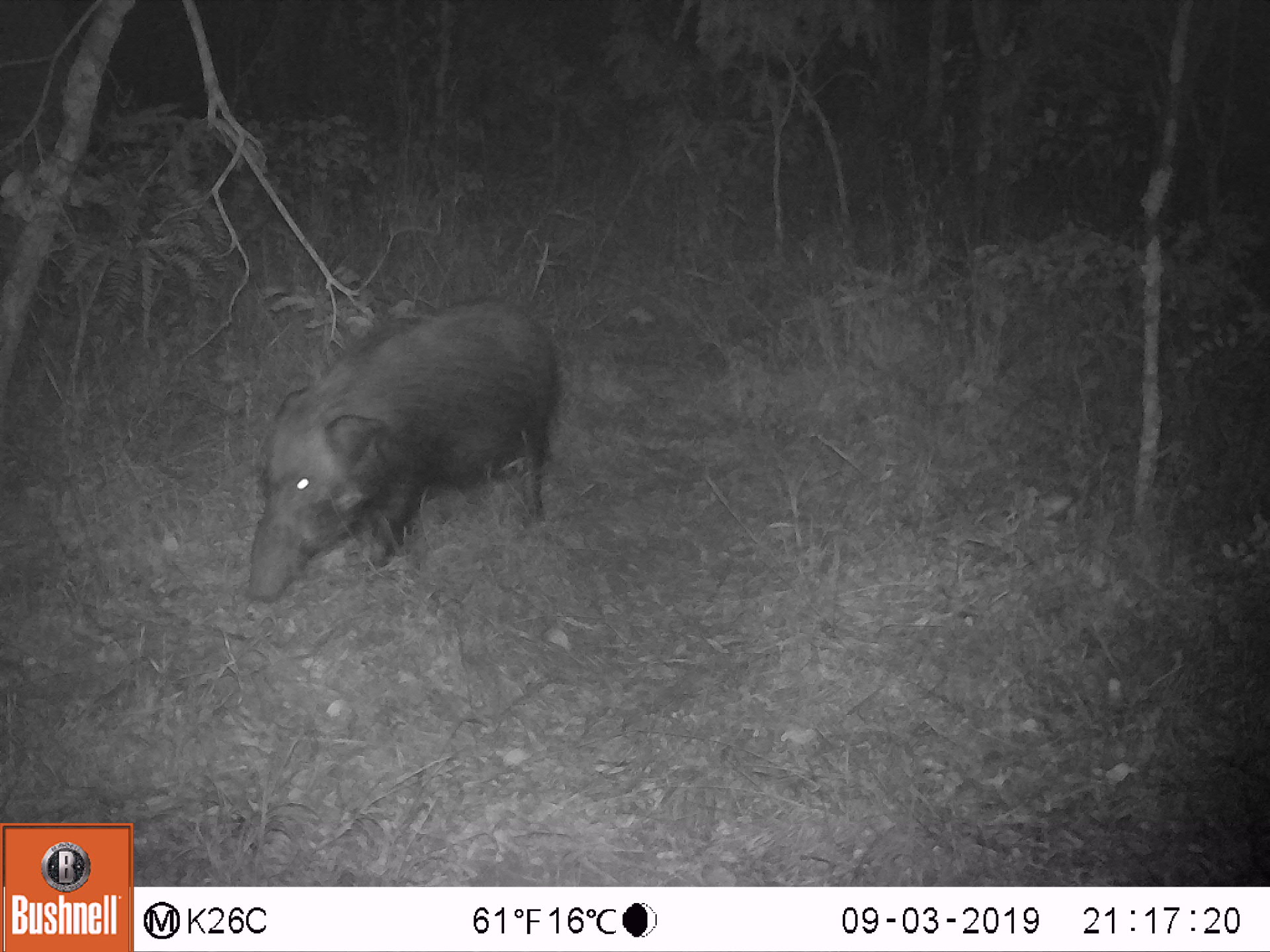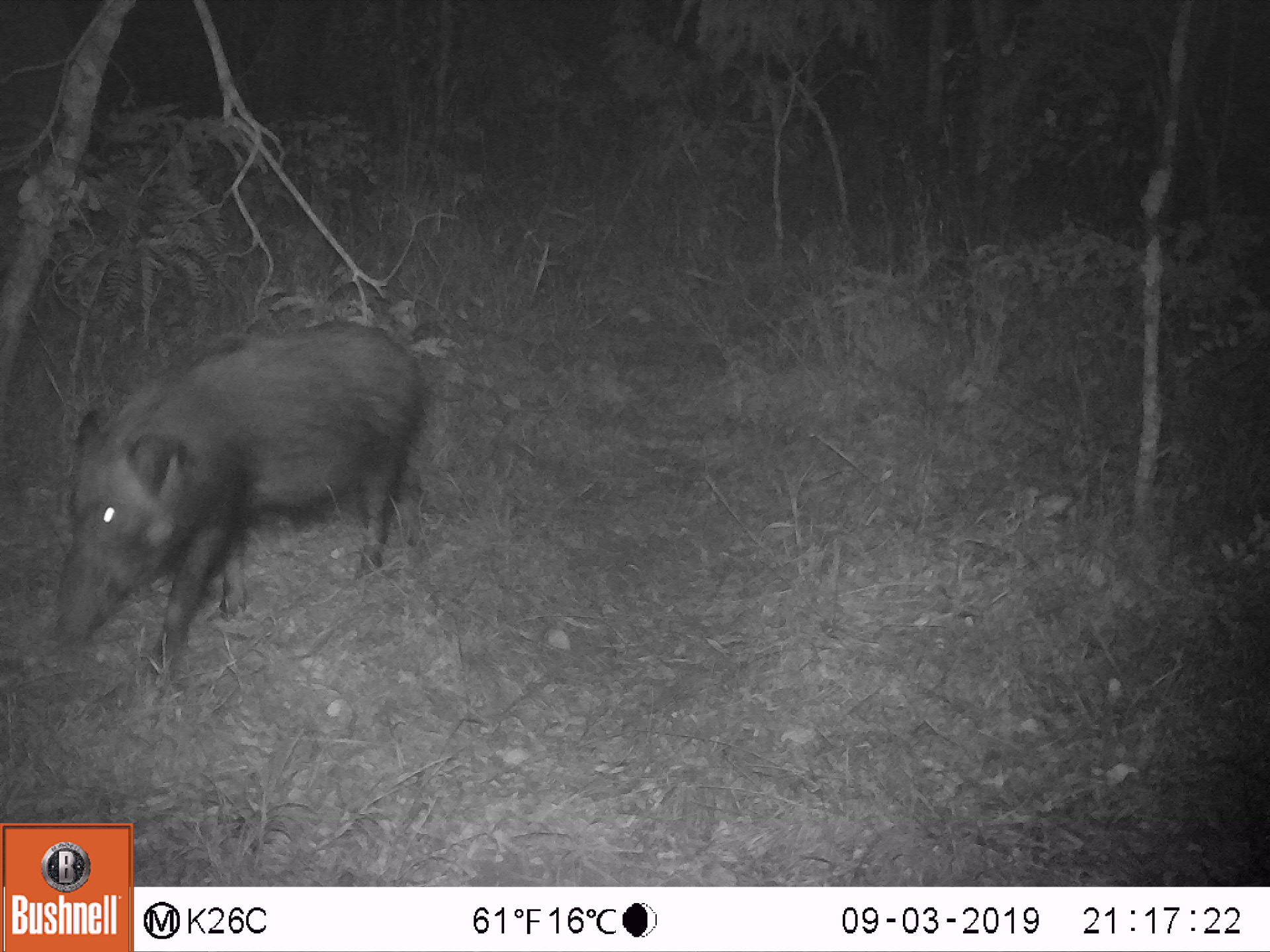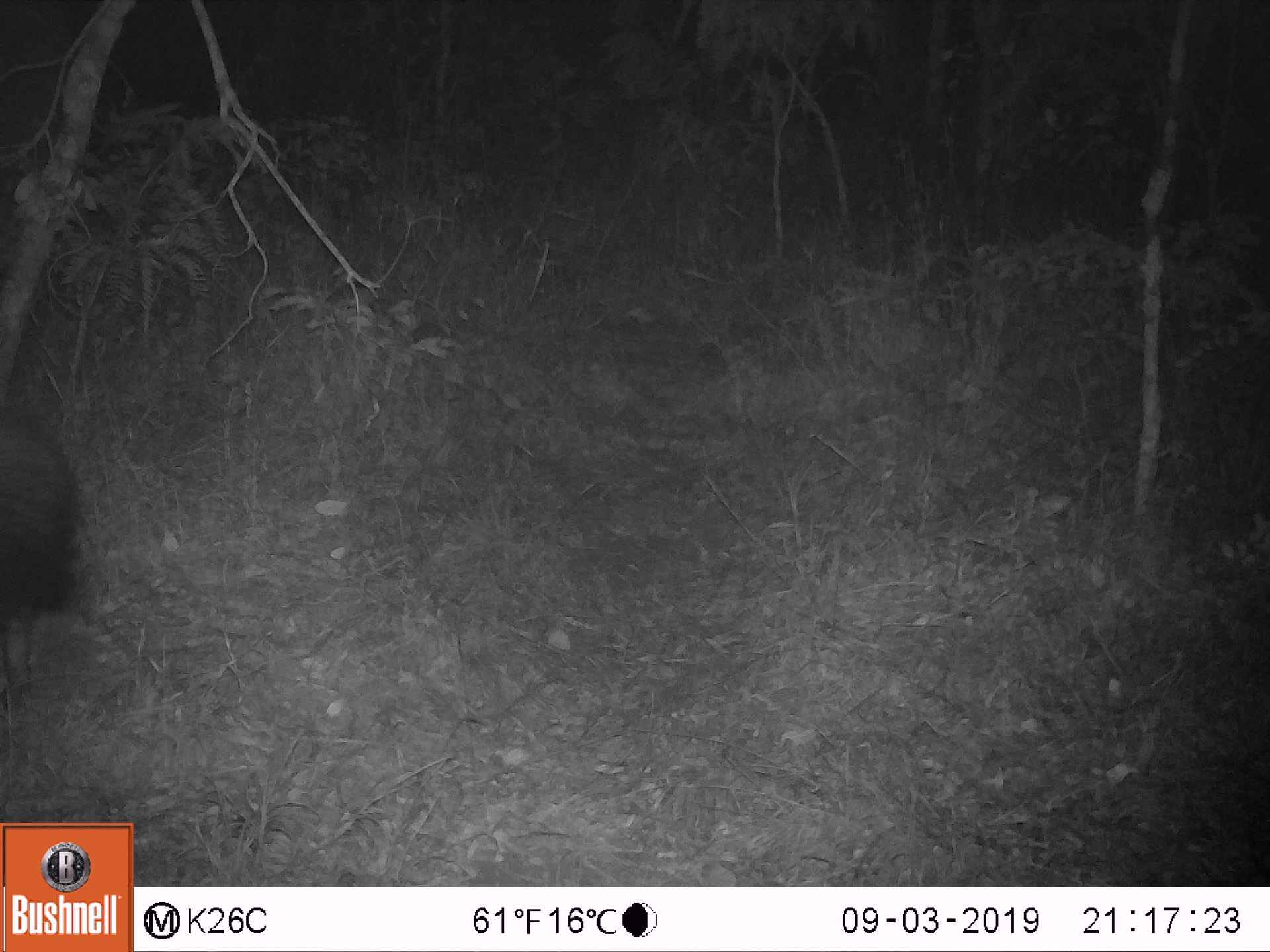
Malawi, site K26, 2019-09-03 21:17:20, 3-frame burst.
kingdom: Animalia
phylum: Chordata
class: Mammalia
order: Artiodactyla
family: Suidae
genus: Potamochoerus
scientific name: Potamochoerus larvatus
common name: bushpig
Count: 1.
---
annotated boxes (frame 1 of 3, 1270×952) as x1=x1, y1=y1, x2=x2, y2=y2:
bushpig: x1=234, y1=293, x2=567, y2=606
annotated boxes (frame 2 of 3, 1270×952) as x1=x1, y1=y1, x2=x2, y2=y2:
bushpig: x1=52, y1=317, x2=426, y2=681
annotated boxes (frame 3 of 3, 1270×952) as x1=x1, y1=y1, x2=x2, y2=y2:
bushpig: x1=0, y1=381, x2=100, y2=669